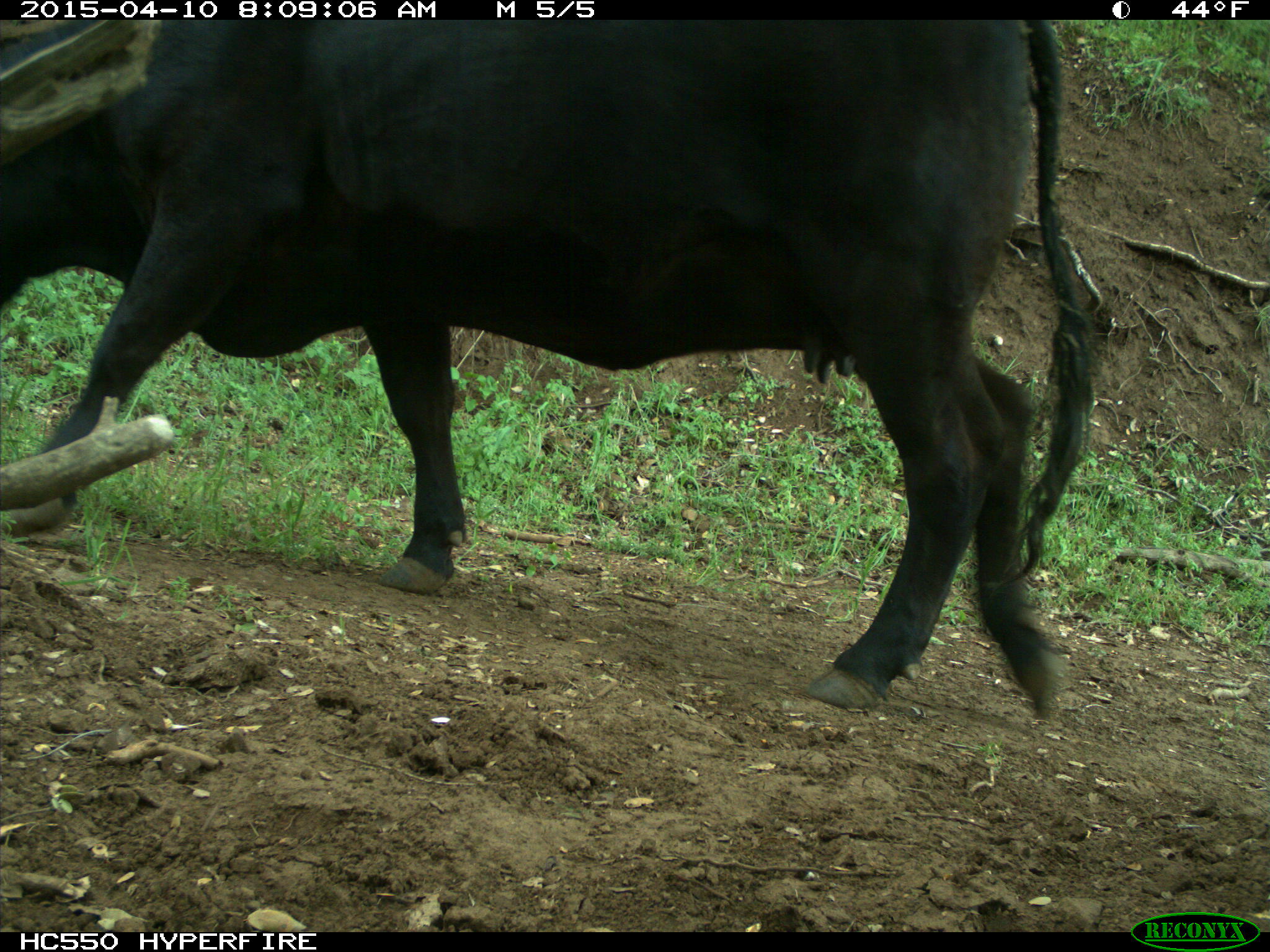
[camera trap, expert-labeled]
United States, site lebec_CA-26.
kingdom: Animalia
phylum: Chordata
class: Mammalia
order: Artiodactyla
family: Bovidae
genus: Bos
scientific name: Bos taurus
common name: domestic cow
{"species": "Bos taurus (domestic cow)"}